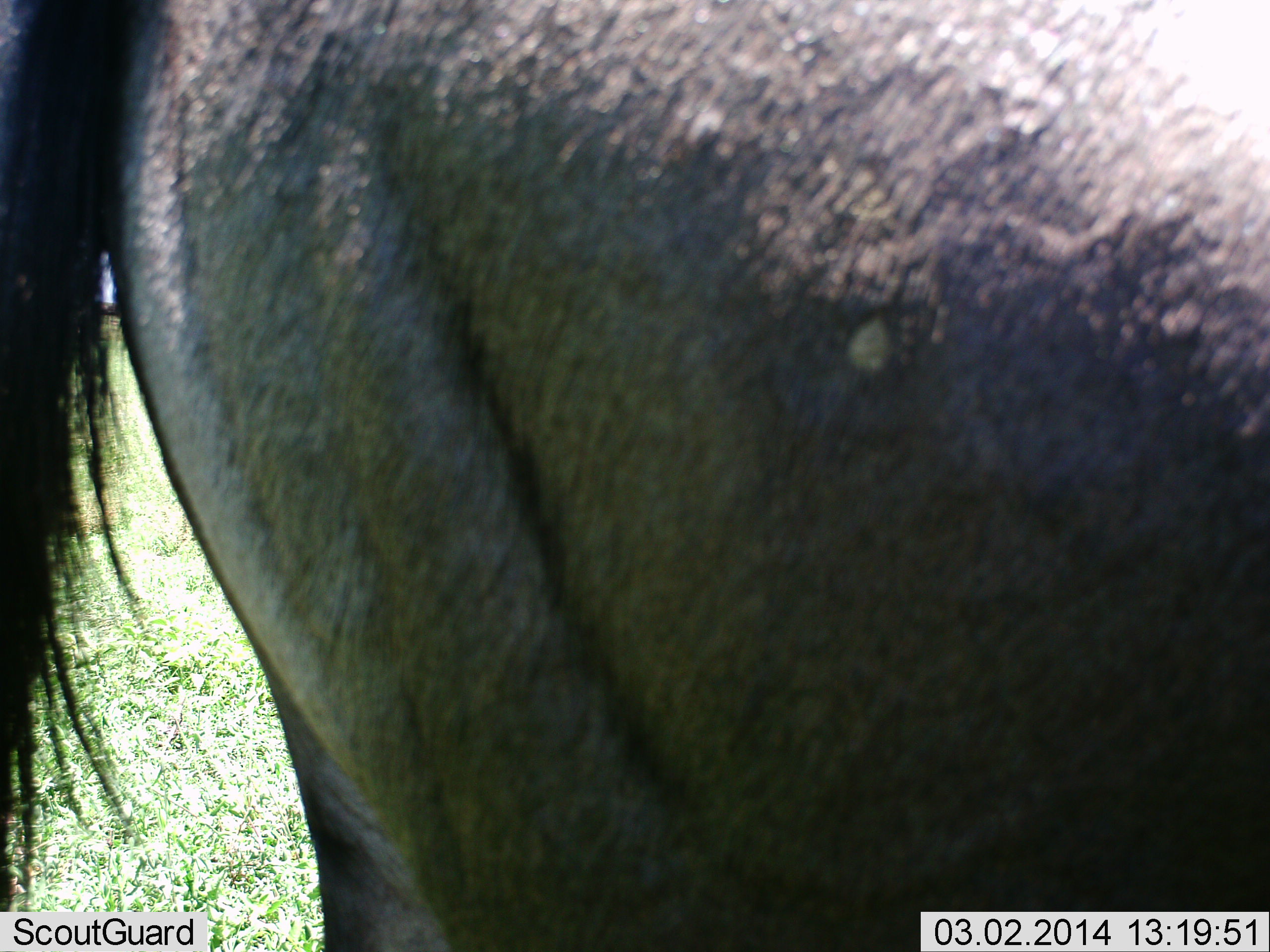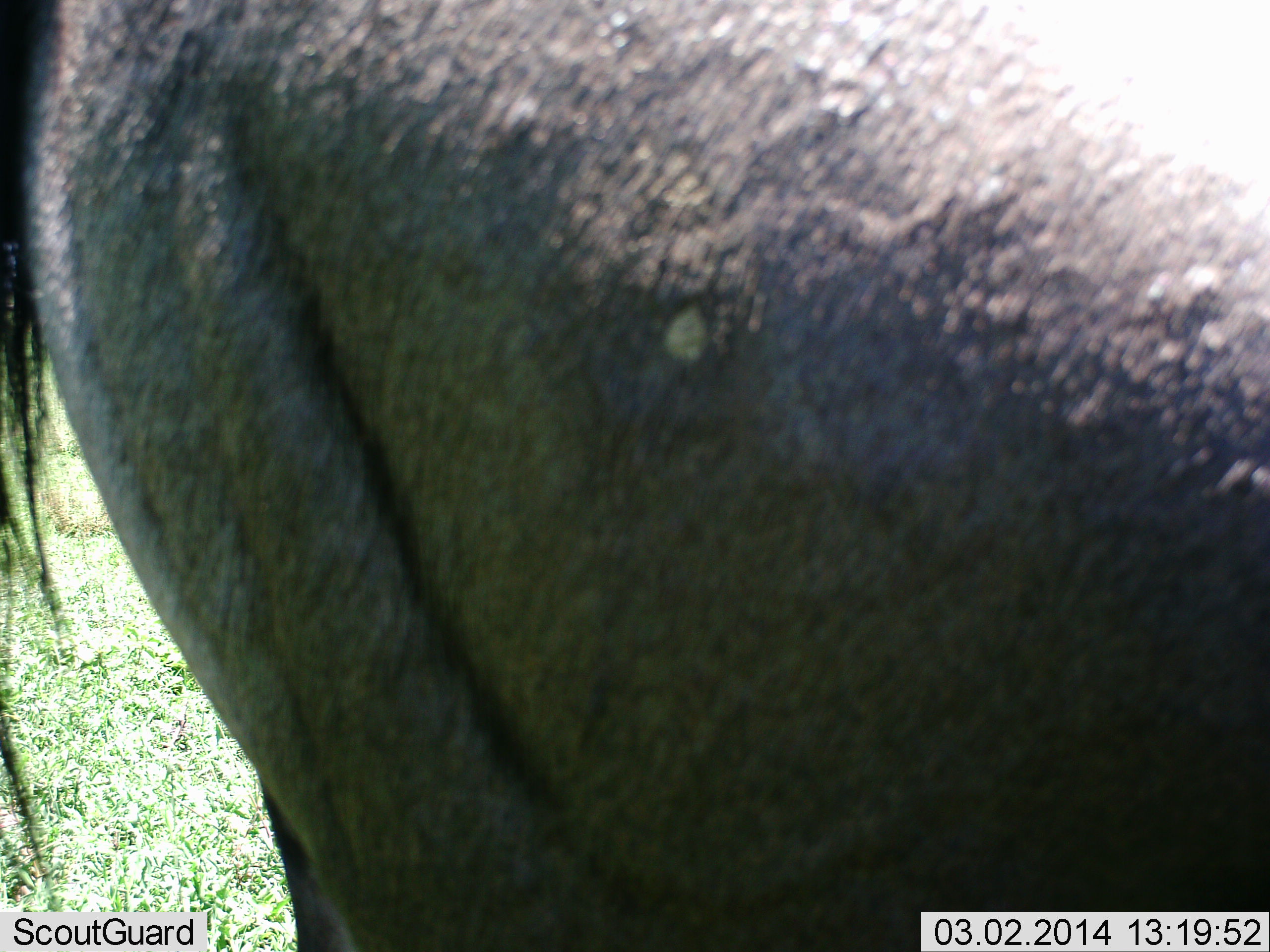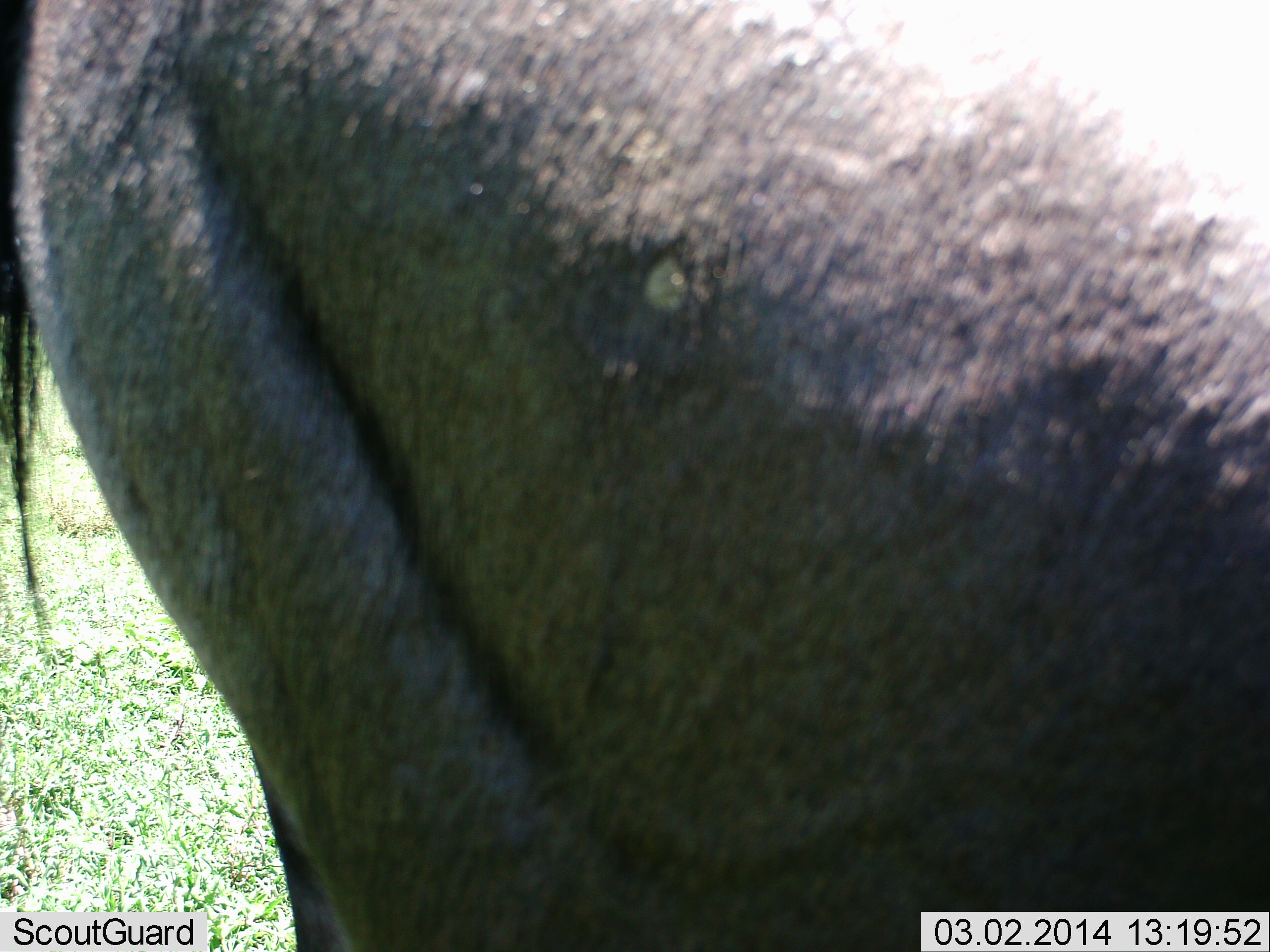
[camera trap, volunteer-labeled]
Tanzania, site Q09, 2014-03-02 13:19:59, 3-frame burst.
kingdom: Animalia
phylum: Chordata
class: Mammalia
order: Artiodactyla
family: Bovidae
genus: Connochaetes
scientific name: Connochaetes taurinus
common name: blue wildebeest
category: wildebeest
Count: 1.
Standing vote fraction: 80%.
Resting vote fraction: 0%.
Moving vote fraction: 20%.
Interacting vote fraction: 0%.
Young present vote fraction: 0%.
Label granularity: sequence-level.